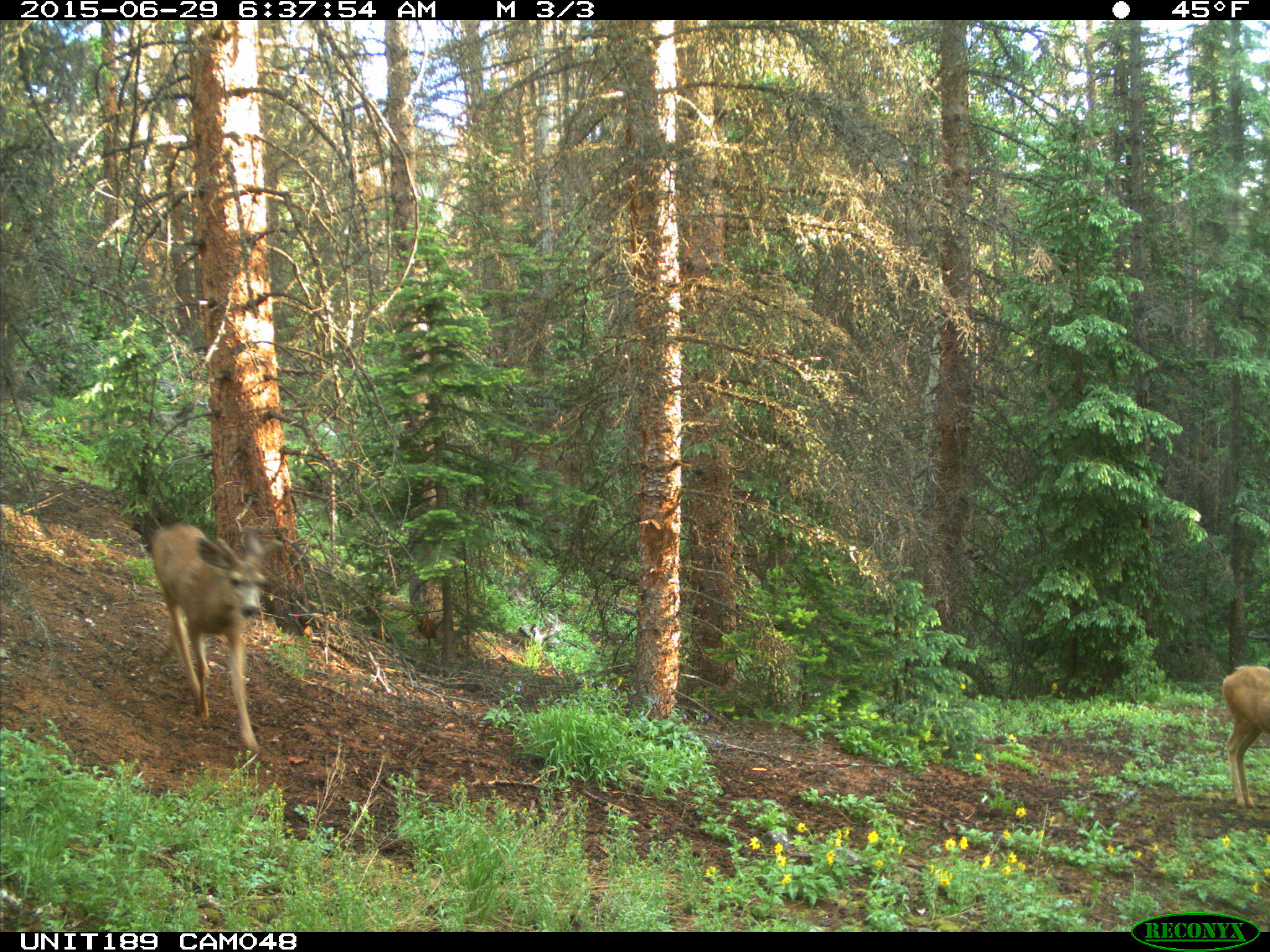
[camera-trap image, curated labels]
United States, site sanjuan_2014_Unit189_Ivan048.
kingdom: Animalia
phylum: Chordata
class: Mammalia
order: Artiodactyla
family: Cervidae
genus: Odocoileus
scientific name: Odocoileus hemionus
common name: mule deer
Odocoileus hemionus (mule deer).